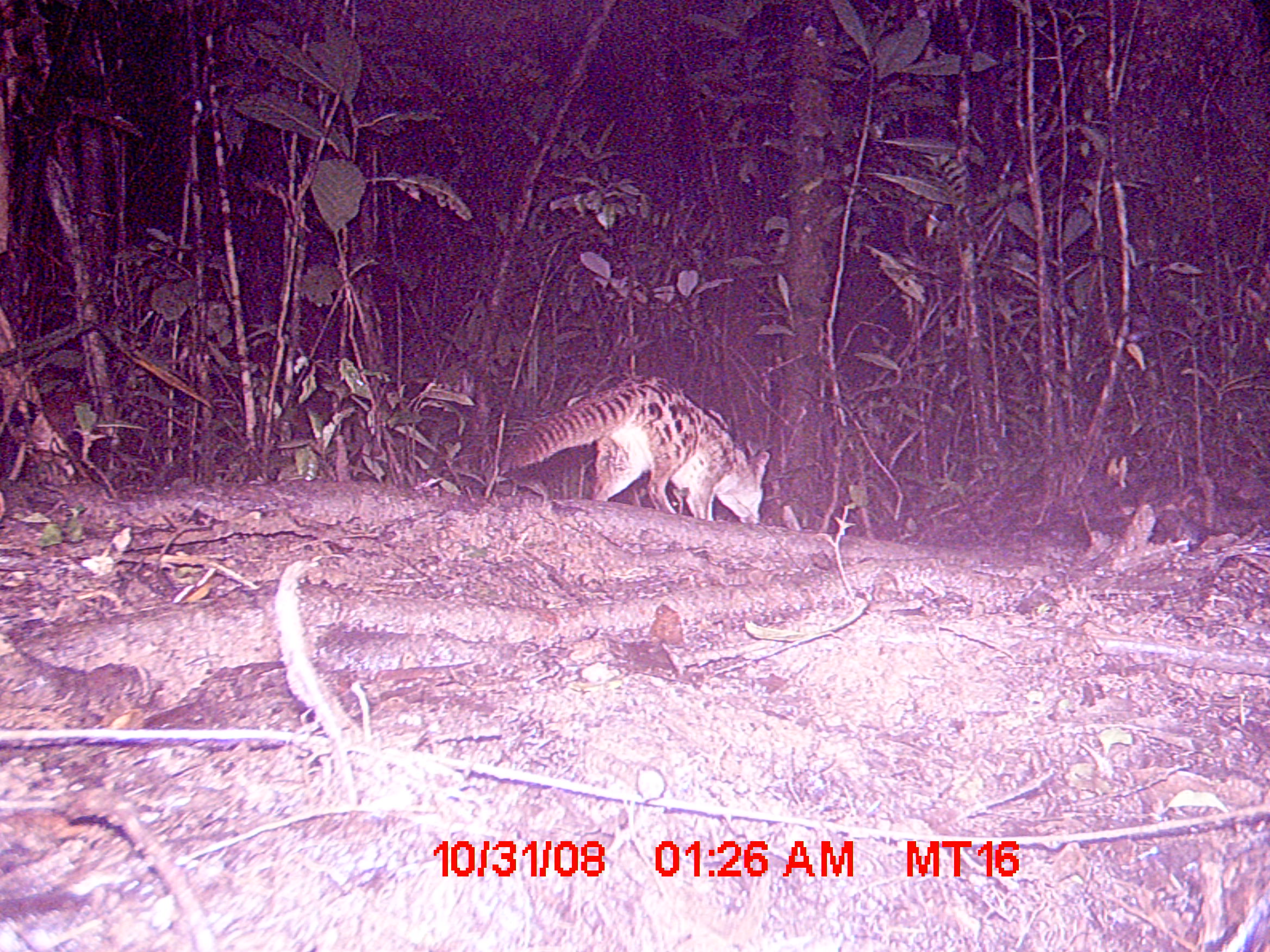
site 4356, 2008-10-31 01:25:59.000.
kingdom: Animalia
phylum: Chordata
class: Mammalia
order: Carnivora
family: Eupleridae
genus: Fossa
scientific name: Fossa fossana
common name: fanaloka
Fossa fossana (fanaloka), count 1.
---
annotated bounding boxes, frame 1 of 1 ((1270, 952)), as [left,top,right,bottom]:
fossa fossana: [500,374,769,523]